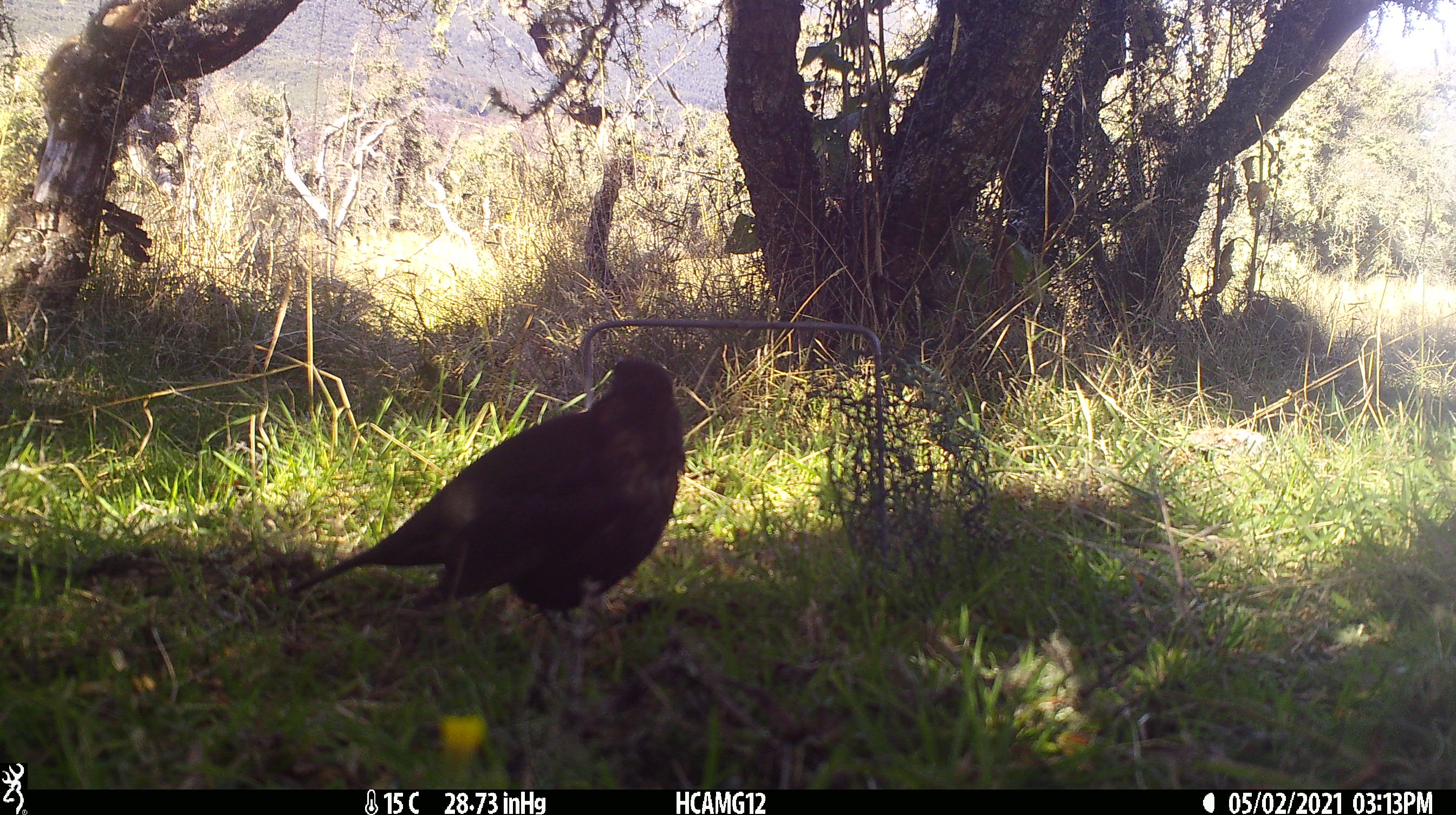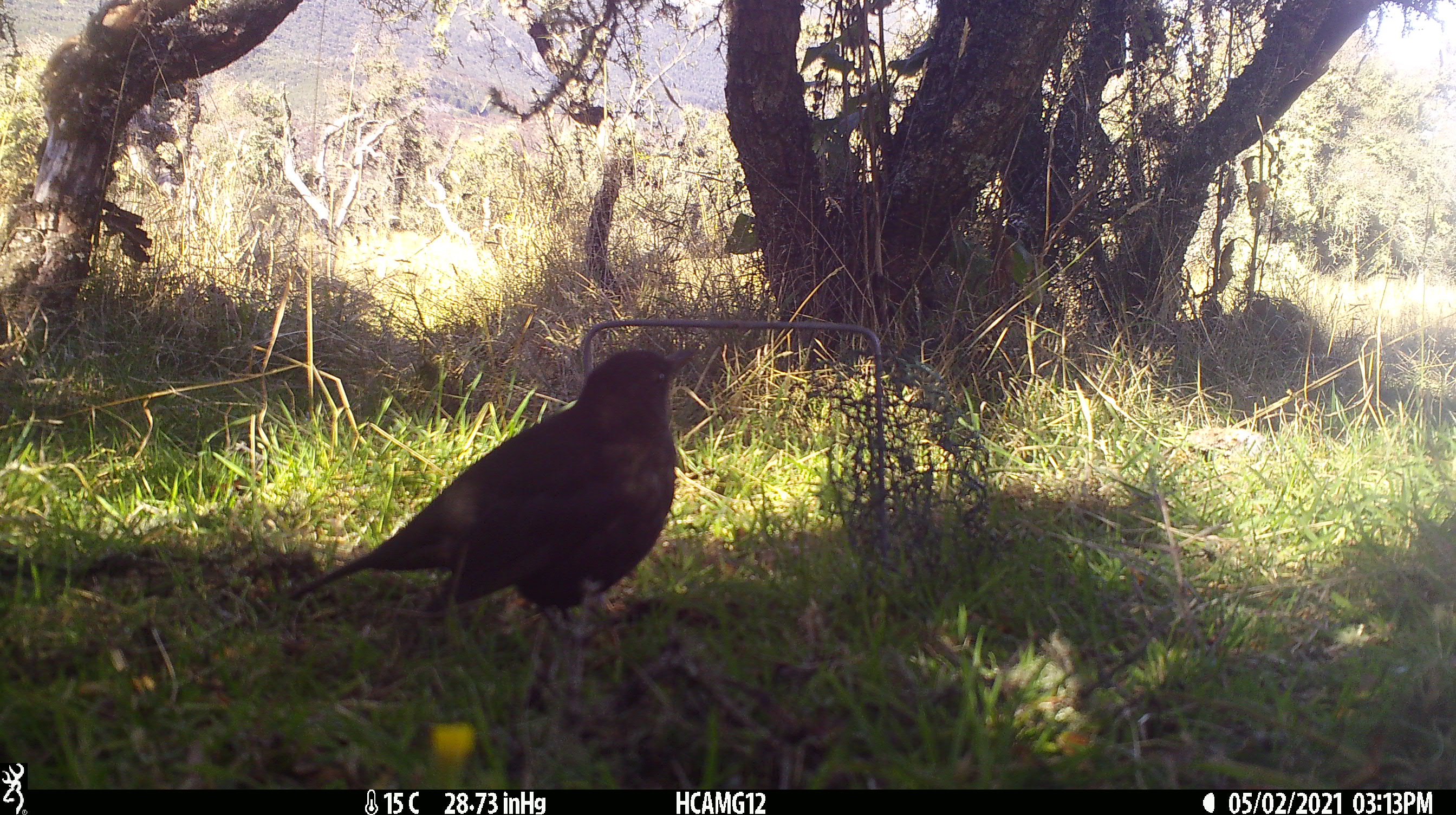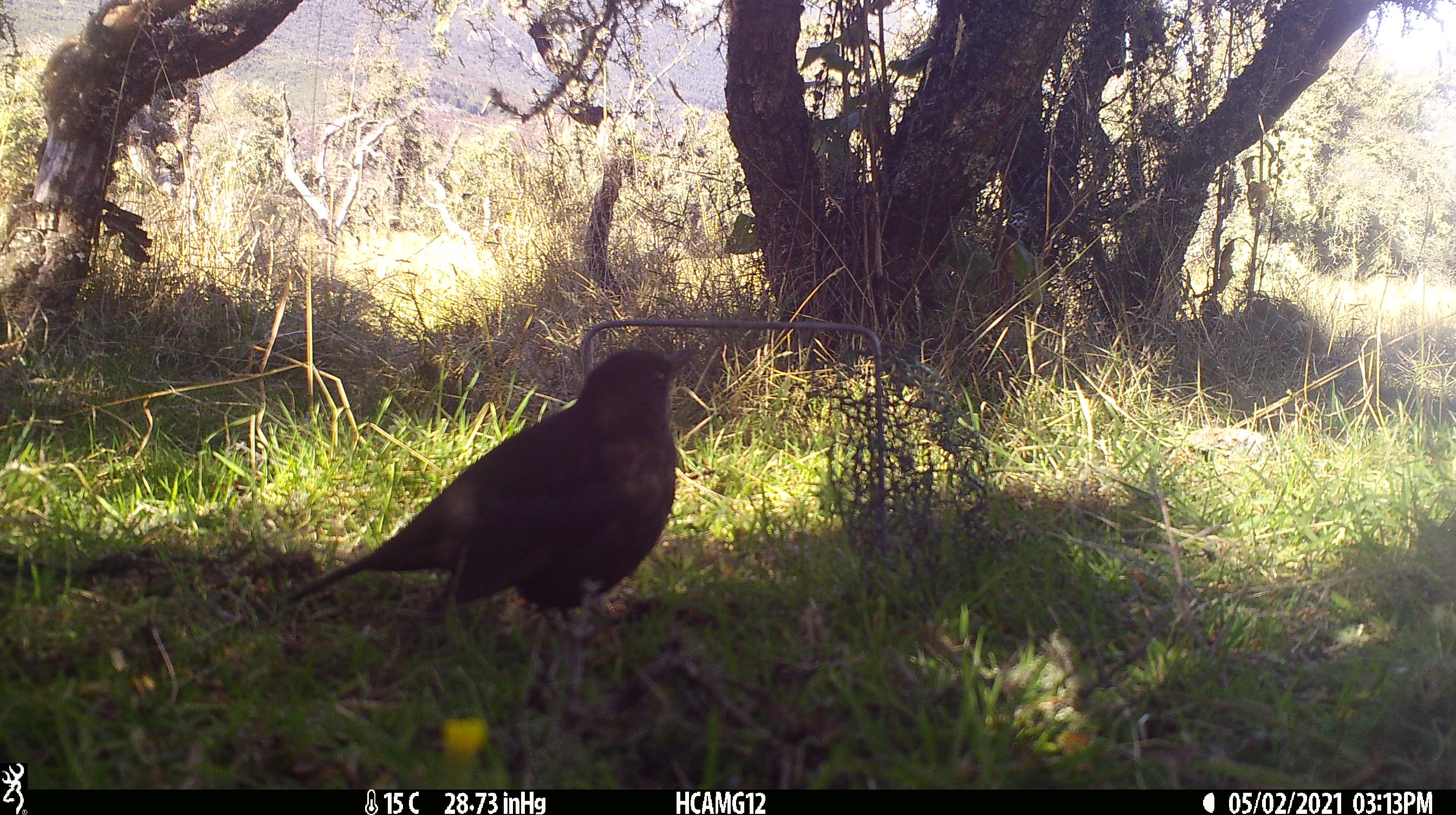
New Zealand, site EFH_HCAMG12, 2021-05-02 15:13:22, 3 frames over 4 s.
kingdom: Animalia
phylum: Chordata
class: Aves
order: Passeriformes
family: Turdidae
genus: Turdus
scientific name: Turdus merula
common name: eurasian blackbird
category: blackbird